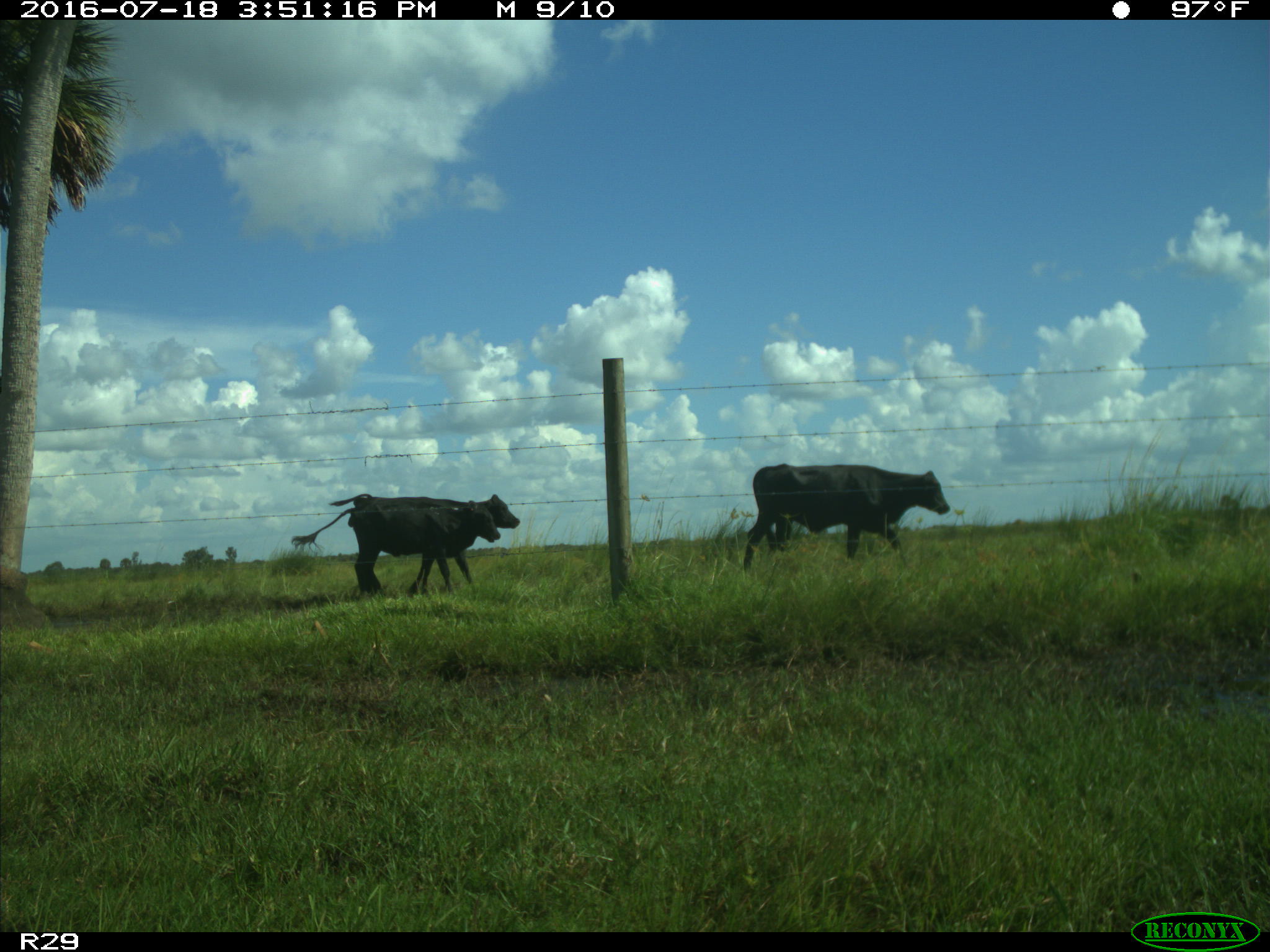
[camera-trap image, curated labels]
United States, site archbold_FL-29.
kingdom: Animalia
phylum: Chordata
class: Mammalia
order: Artiodactyla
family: Bovidae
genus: Bos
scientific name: Bos taurus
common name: domestic cow